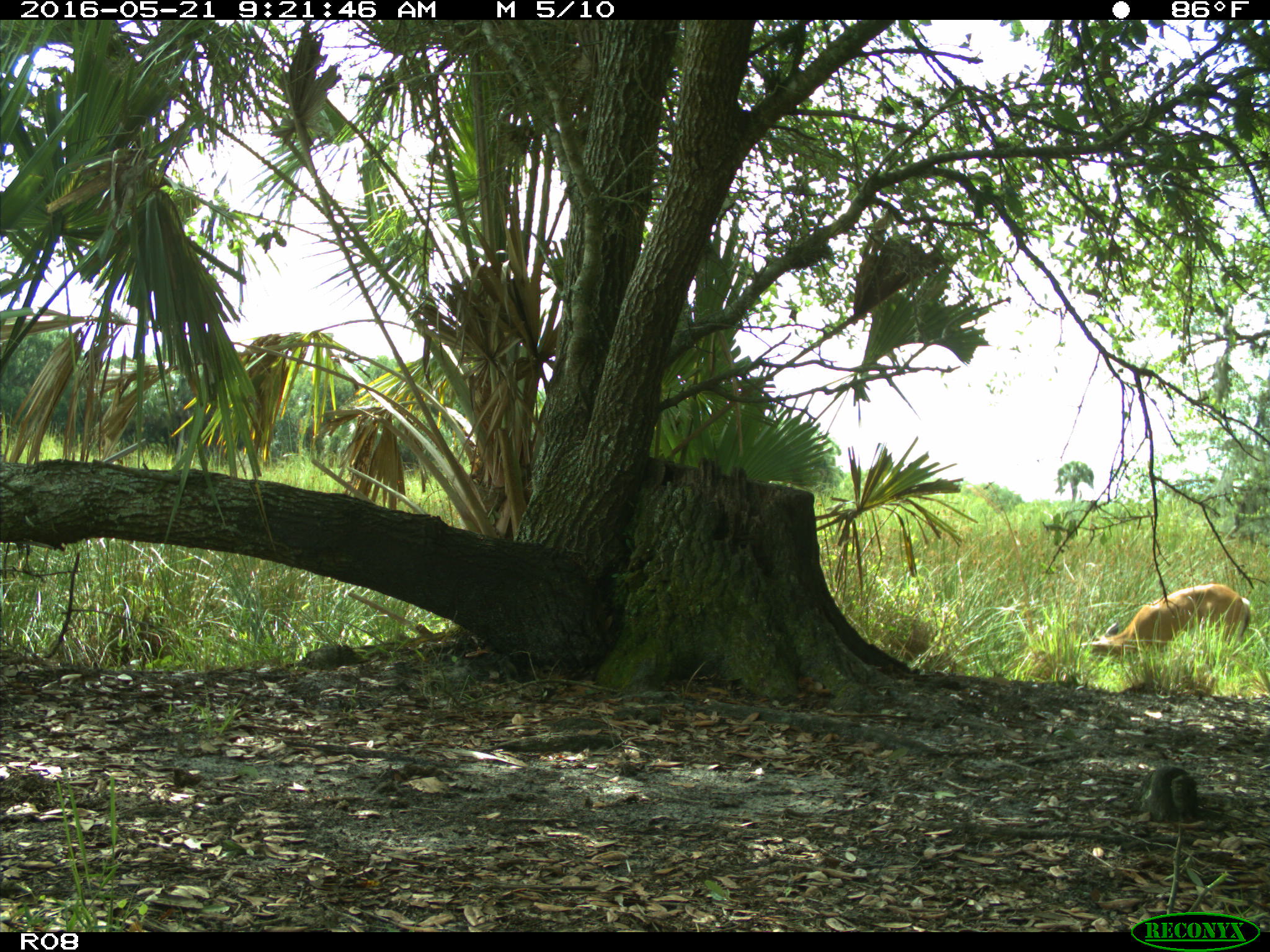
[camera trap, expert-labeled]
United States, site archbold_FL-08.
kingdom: Animalia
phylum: Chordata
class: Mammalia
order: Artiodactyla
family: Cervidae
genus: Odocoileus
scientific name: Odocoileus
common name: deer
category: unidentified deer